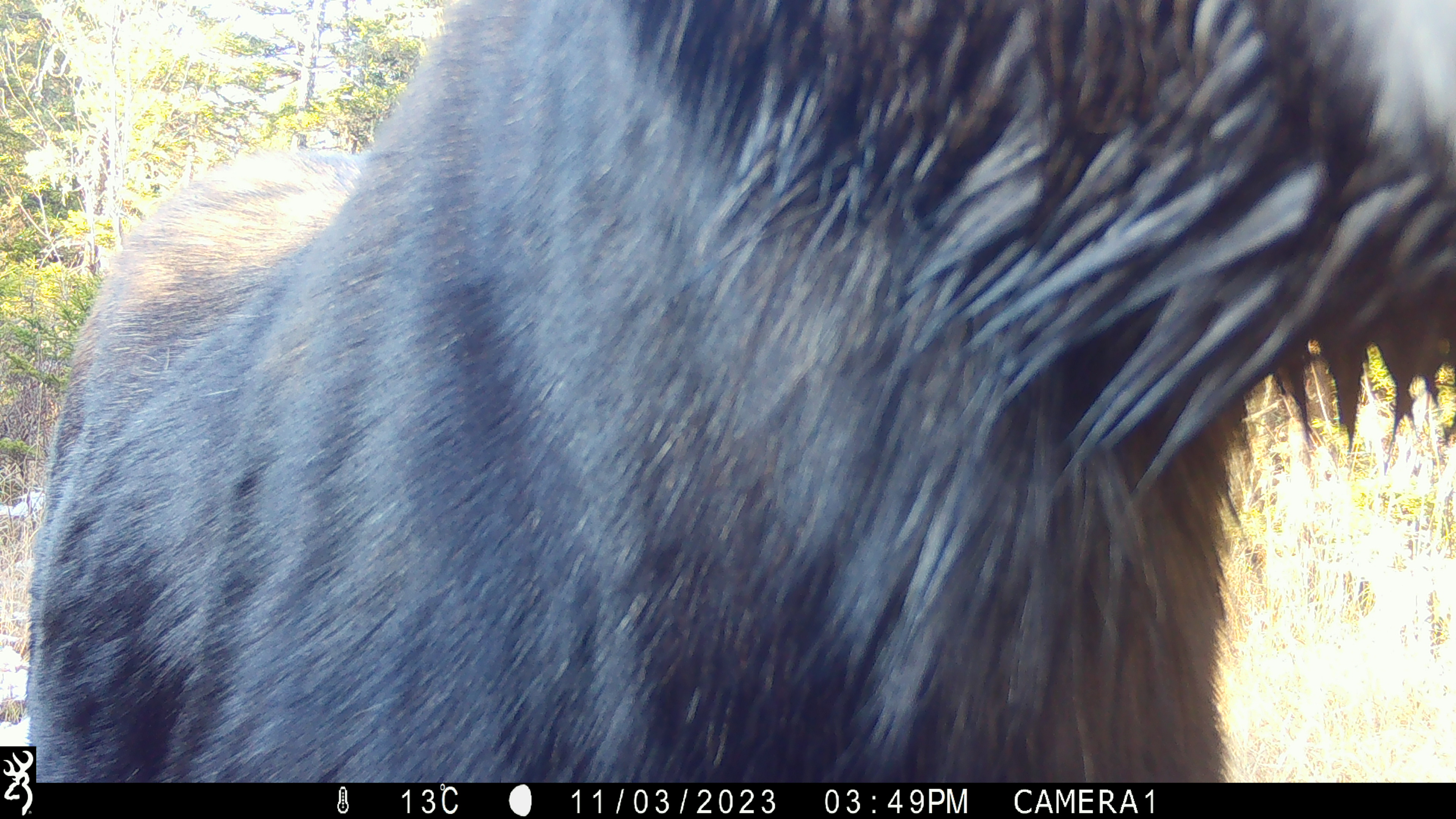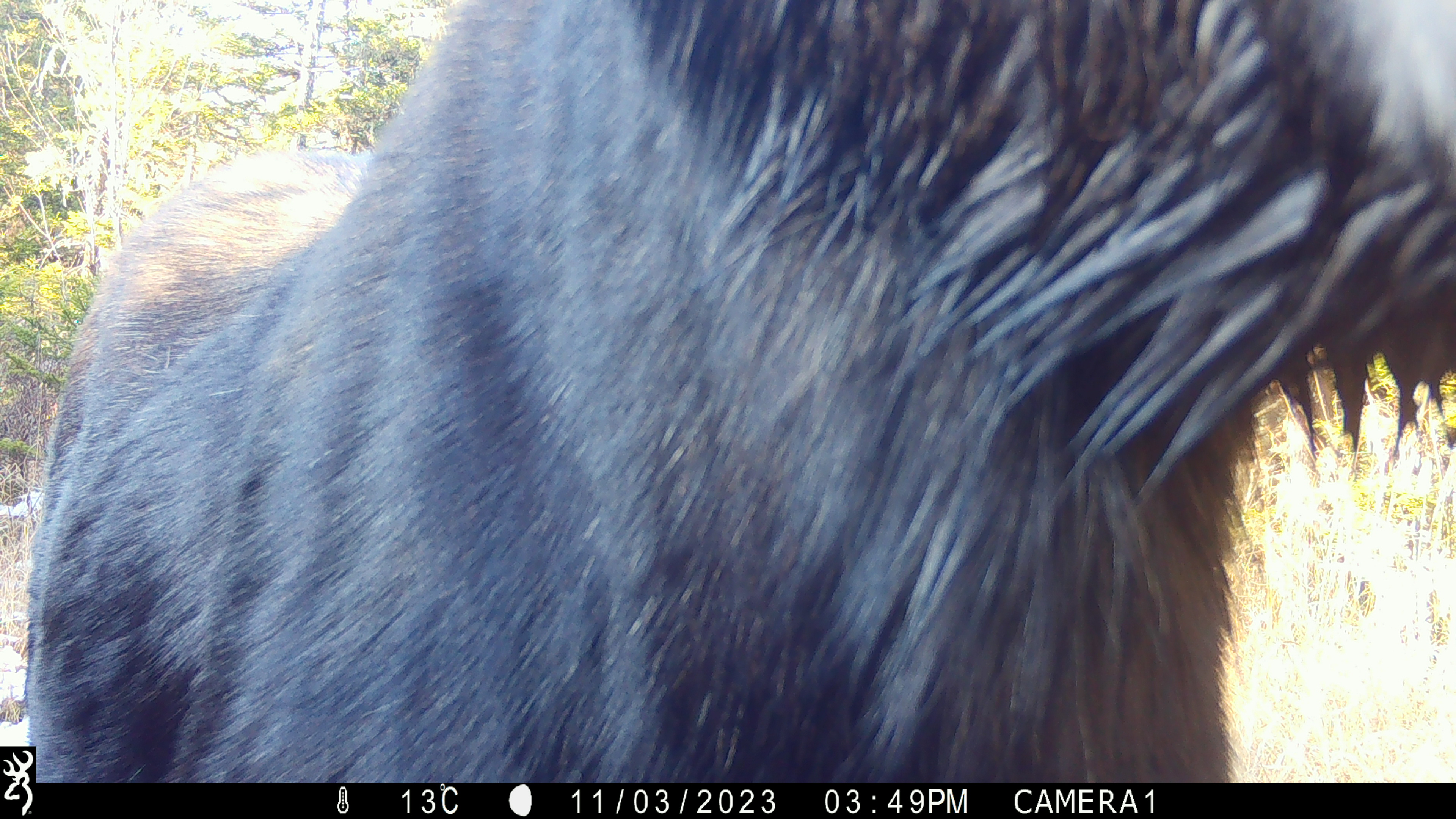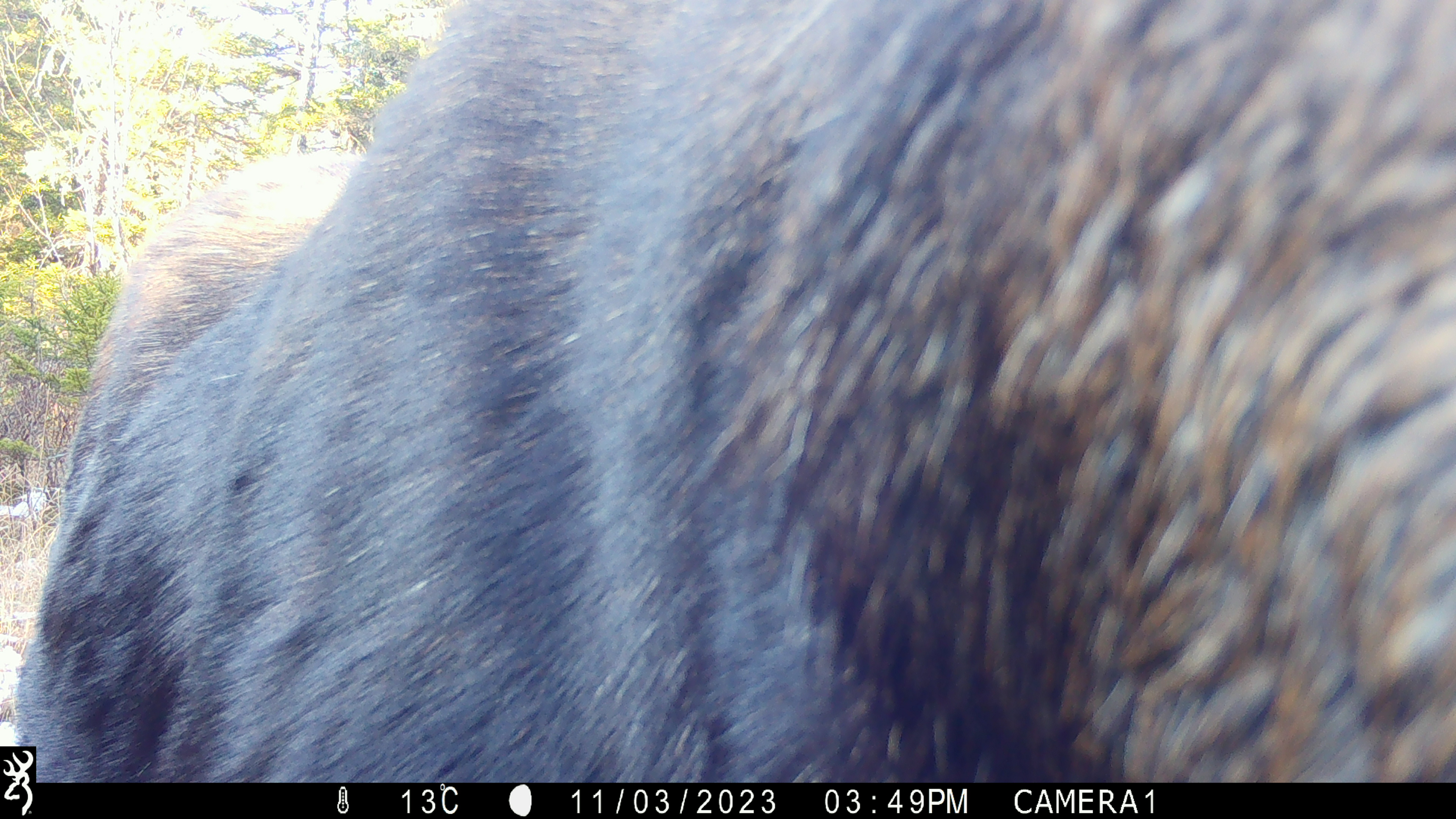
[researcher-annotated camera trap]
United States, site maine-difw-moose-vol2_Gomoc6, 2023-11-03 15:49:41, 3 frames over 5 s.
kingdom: Animalia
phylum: Chordata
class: Mammalia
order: Artiodactyla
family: Cervidae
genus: Alces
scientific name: Alces alces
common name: moose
Moose (Alces alces).